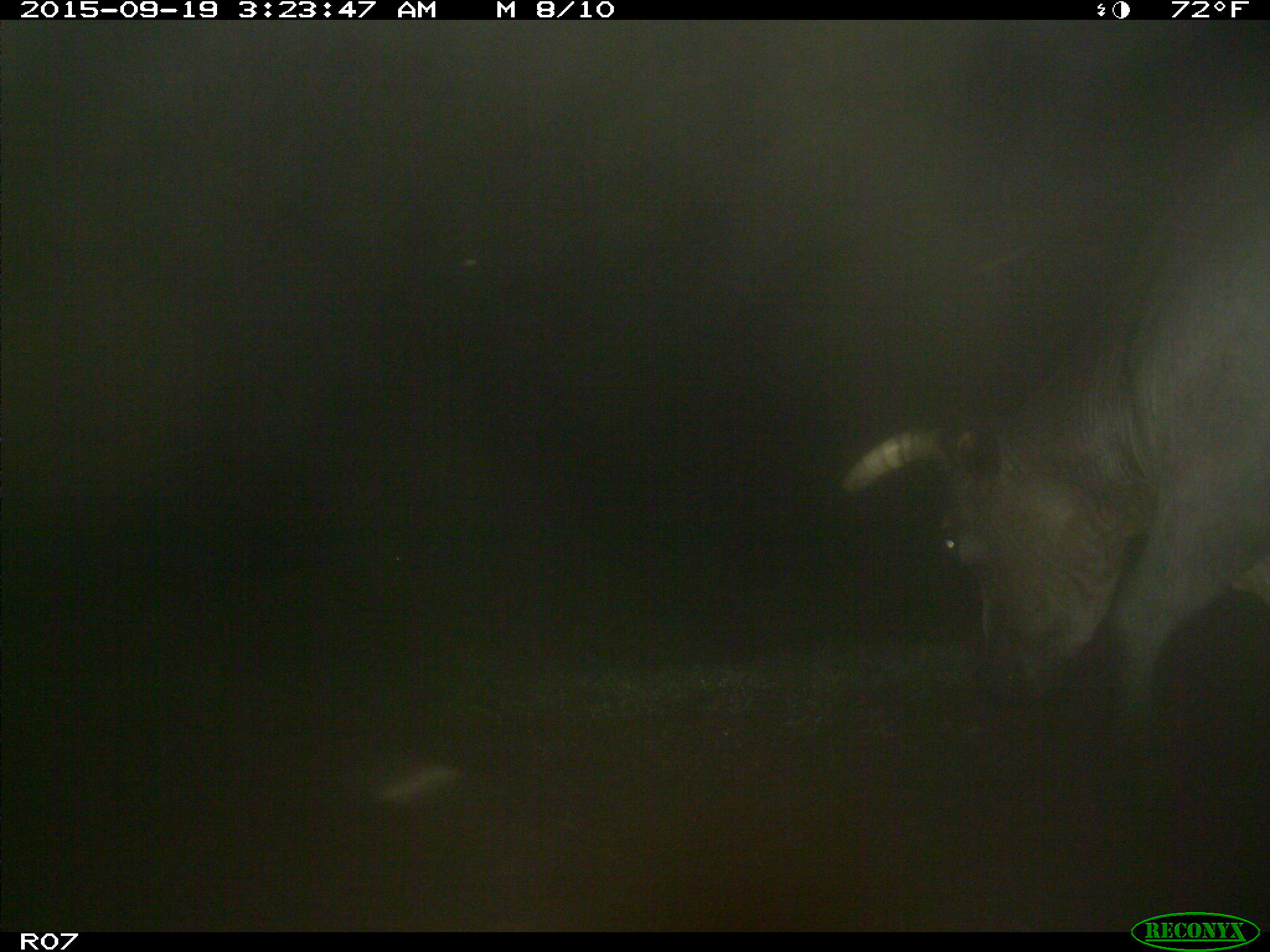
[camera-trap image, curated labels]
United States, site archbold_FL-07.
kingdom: Animalia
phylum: Chordata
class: Mammalia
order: Artiodactyla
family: Bovidae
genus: Bos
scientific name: Bos taurus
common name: domestic cow